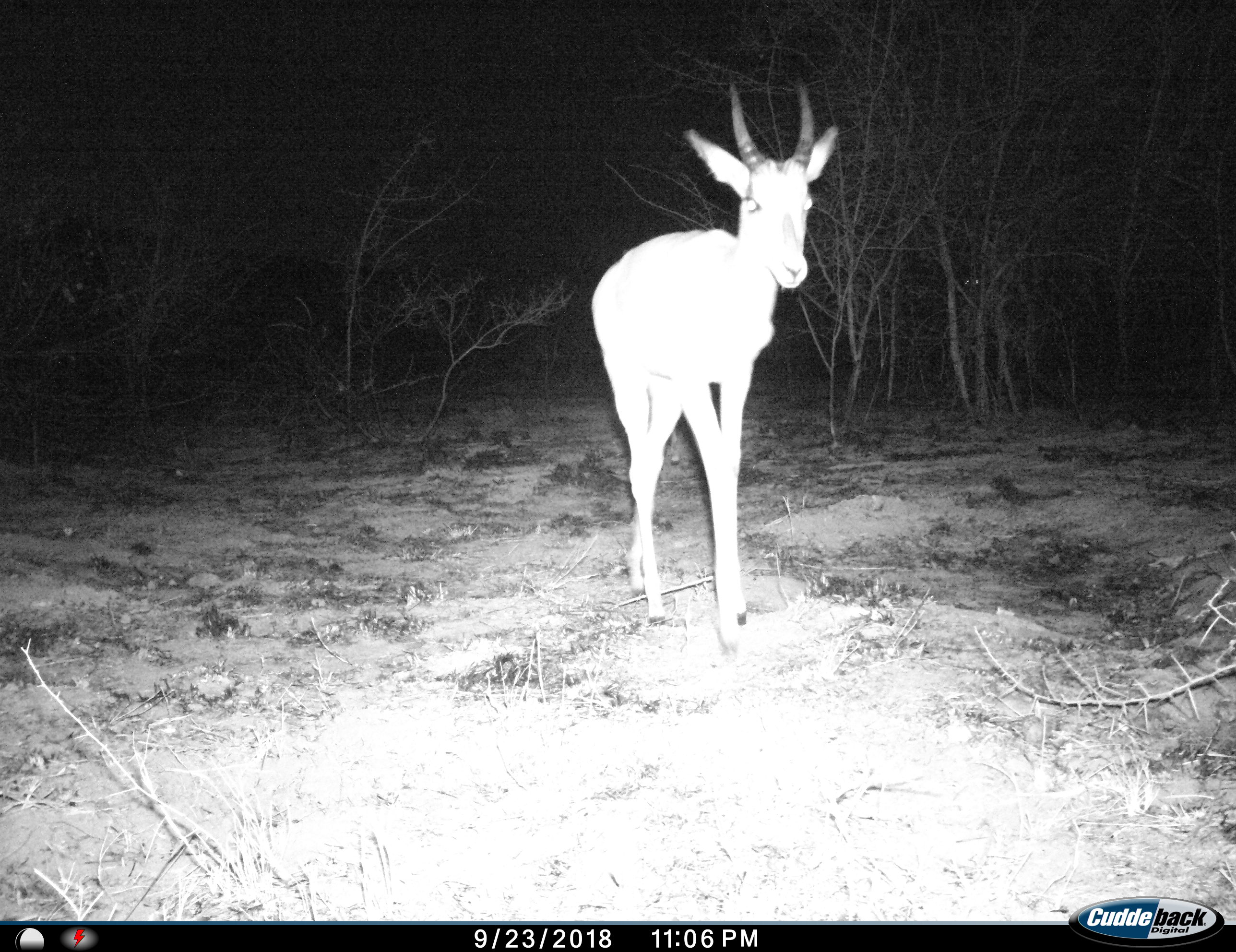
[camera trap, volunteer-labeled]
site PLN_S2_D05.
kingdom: Animalia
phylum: Chordata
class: Mammalia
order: Artiodactyla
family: Bovidae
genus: Aepyceros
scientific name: Aepyceros melampus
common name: impala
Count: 1.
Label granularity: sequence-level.